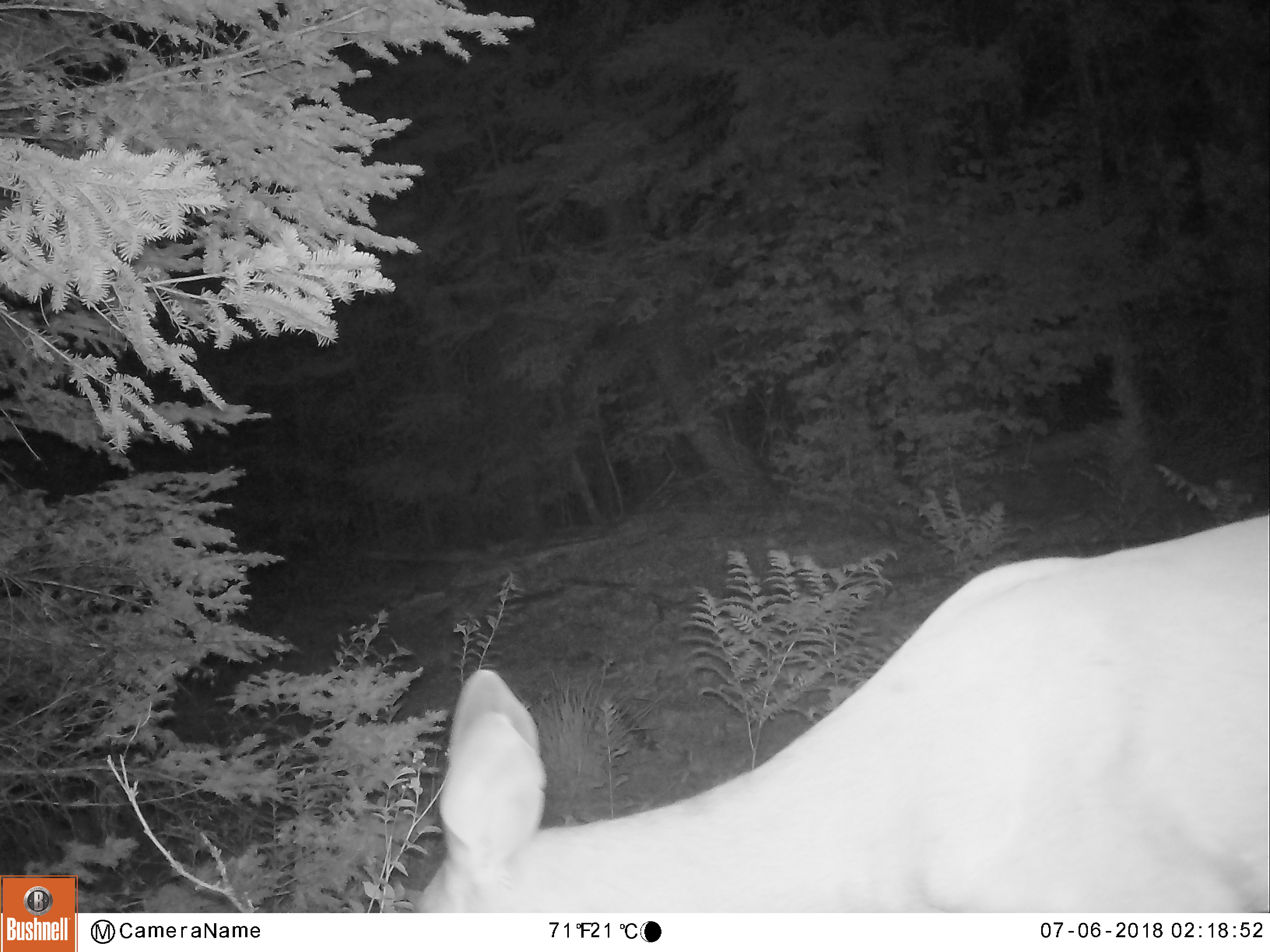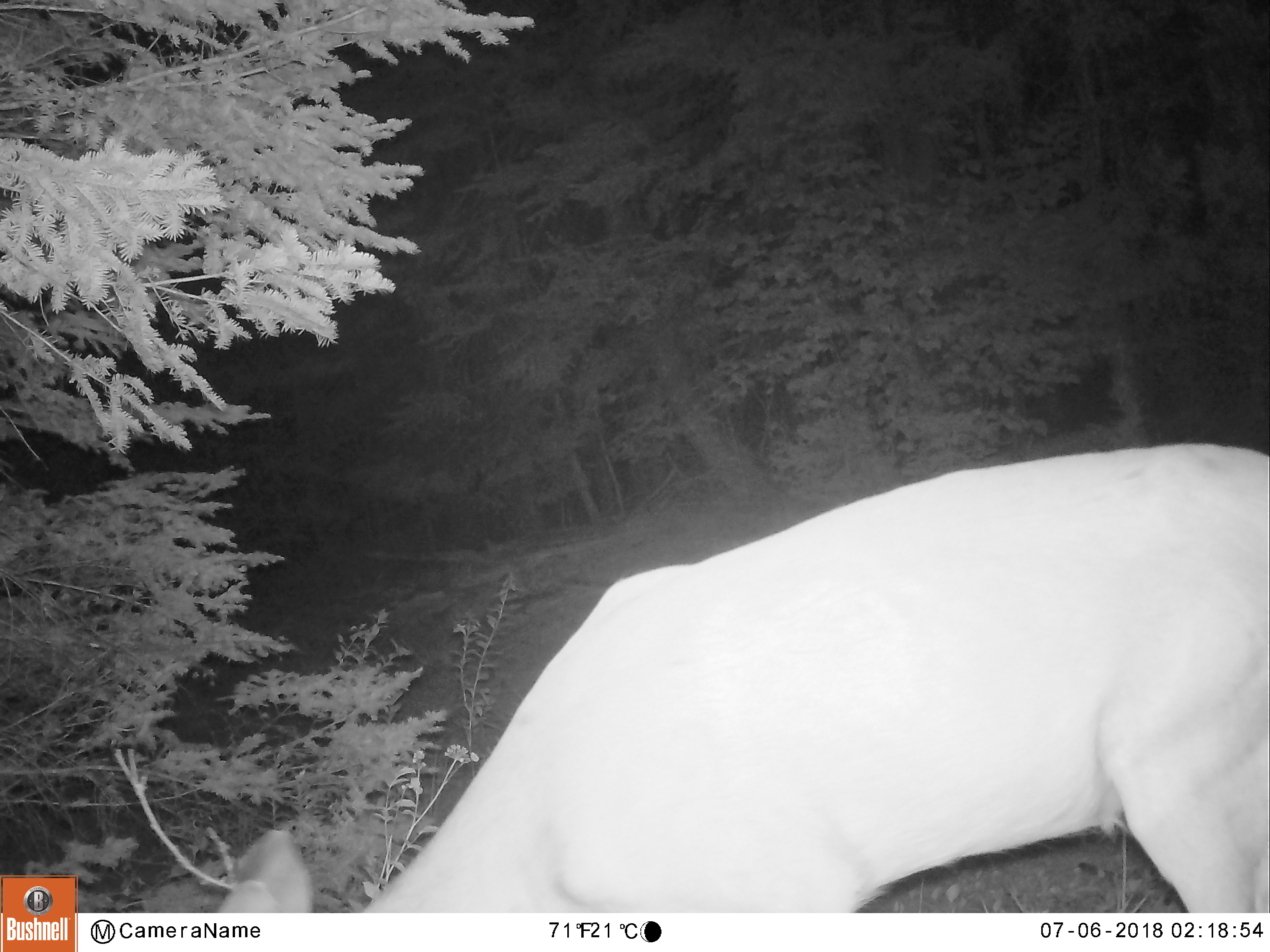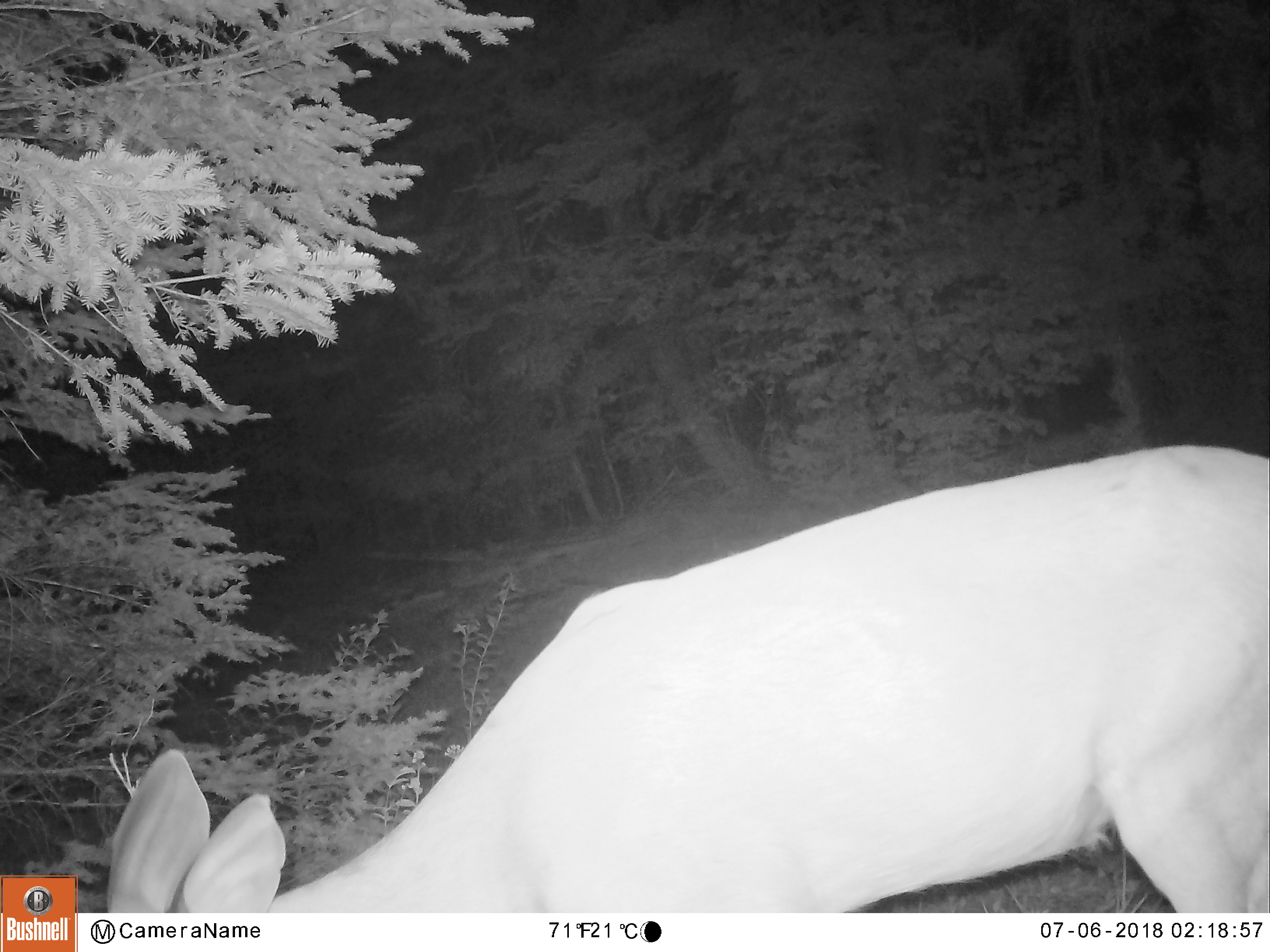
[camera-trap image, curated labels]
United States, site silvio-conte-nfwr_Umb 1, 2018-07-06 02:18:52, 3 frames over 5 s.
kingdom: Animalia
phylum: Chordata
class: Mammalia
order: Artiodactyla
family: Cervidae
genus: Odocoileus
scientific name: Odocoileus virginianus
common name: white-tailed deer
White-tailed deer (Odocoileus virginianus).